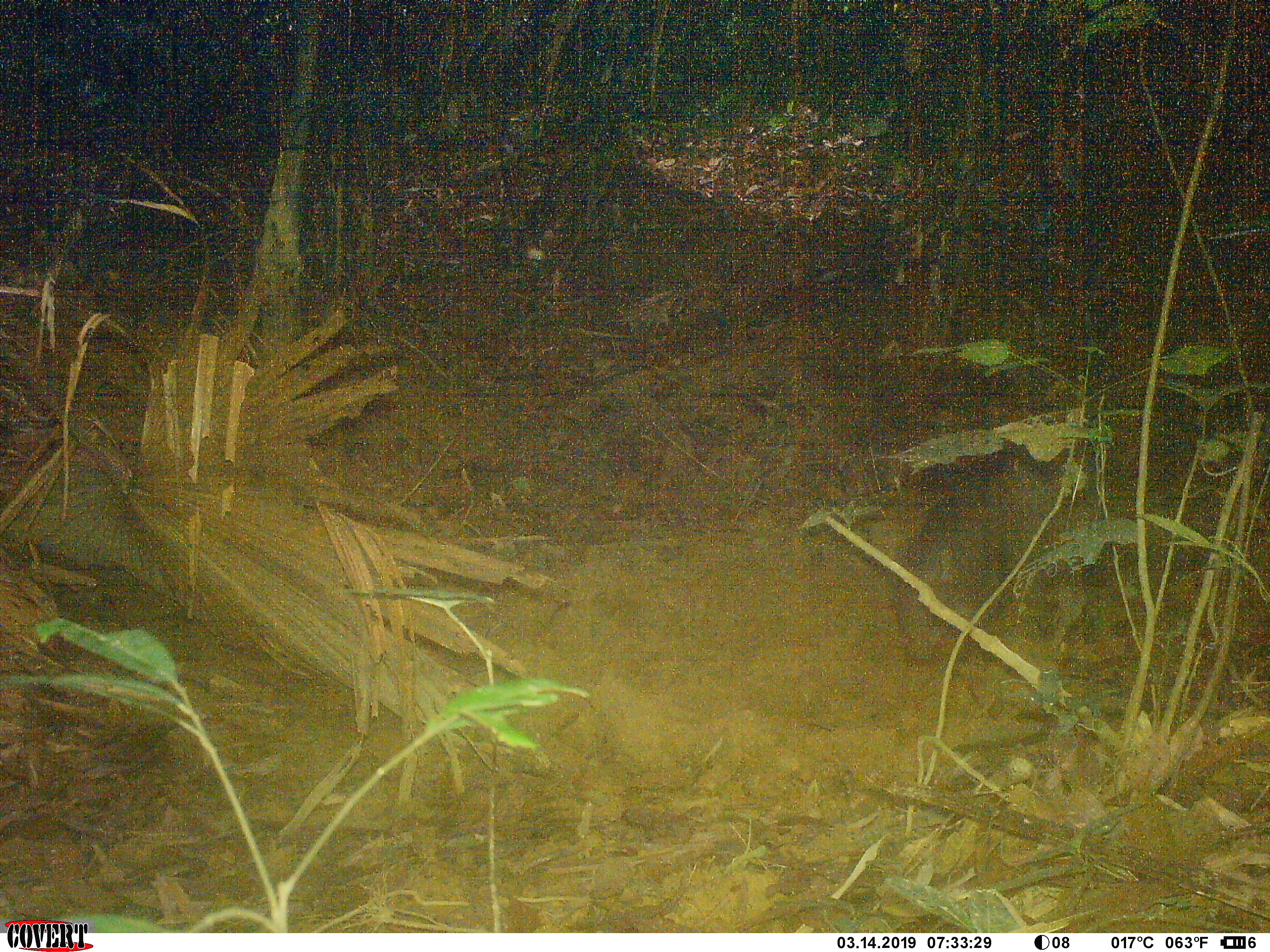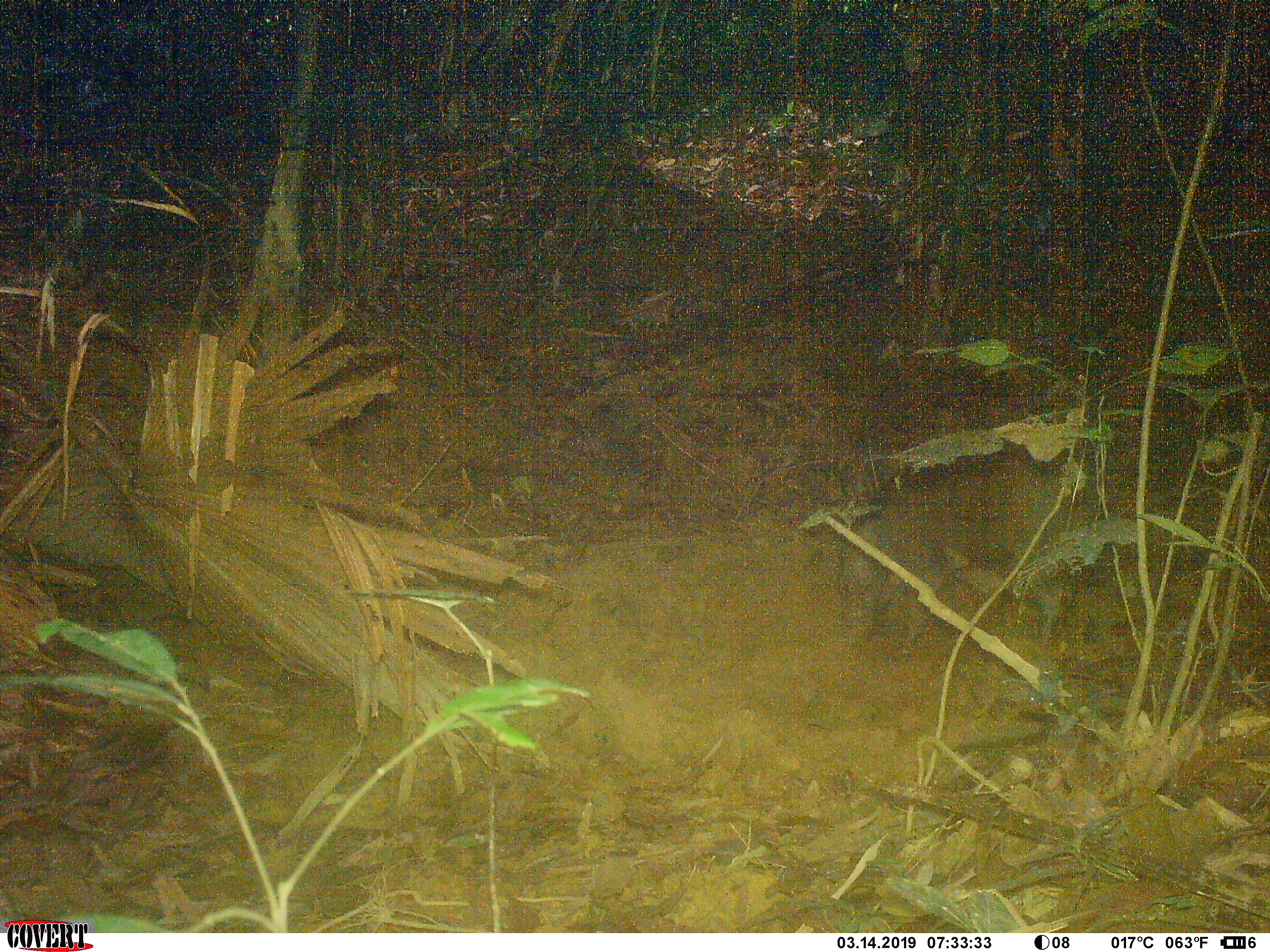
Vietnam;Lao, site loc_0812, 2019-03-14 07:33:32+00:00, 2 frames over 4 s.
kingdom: Animalia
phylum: Chordata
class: Mammalia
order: Artiodactyla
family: Suidae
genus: Sus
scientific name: Sus scrofa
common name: eurasian wild pig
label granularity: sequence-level